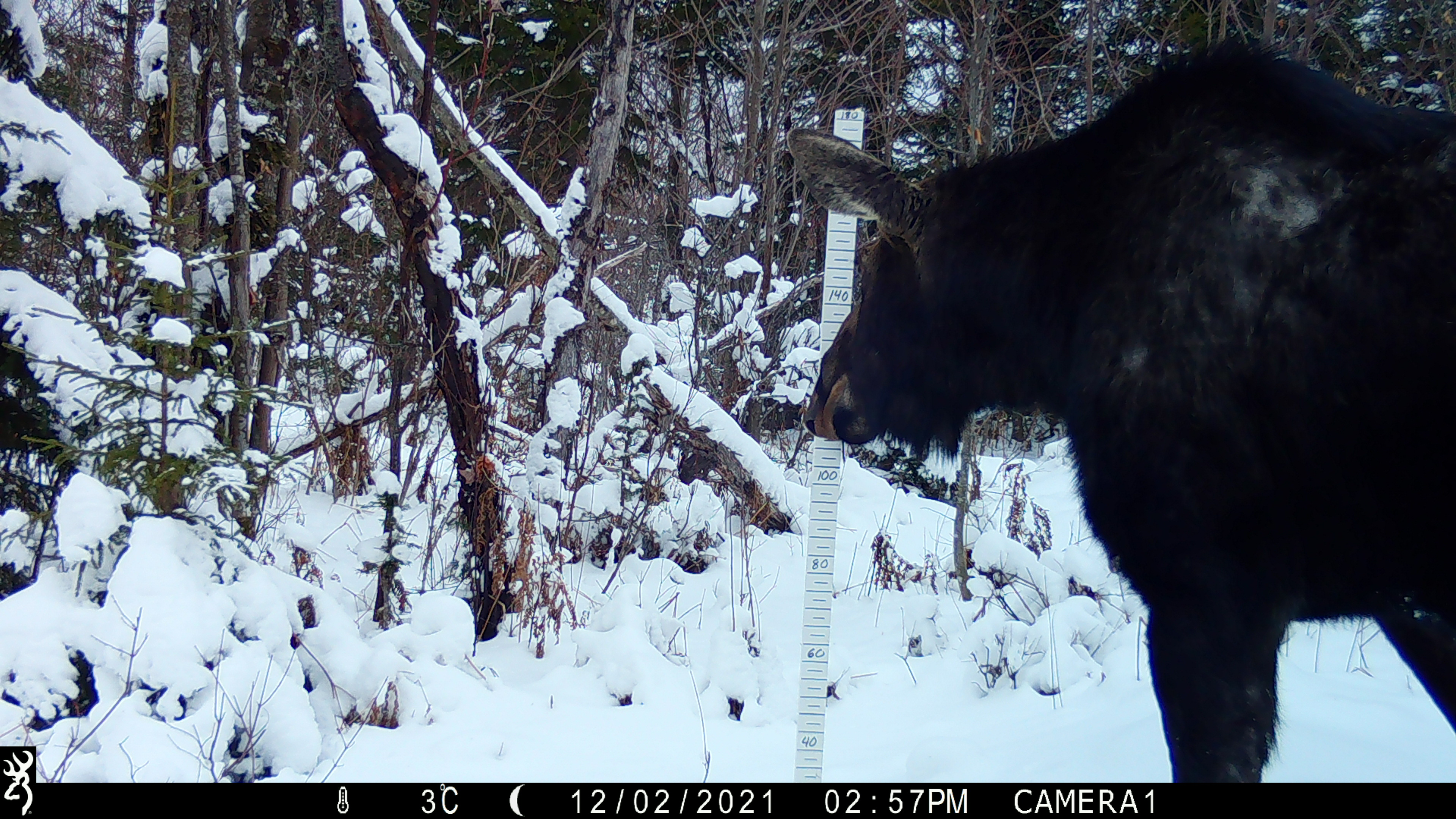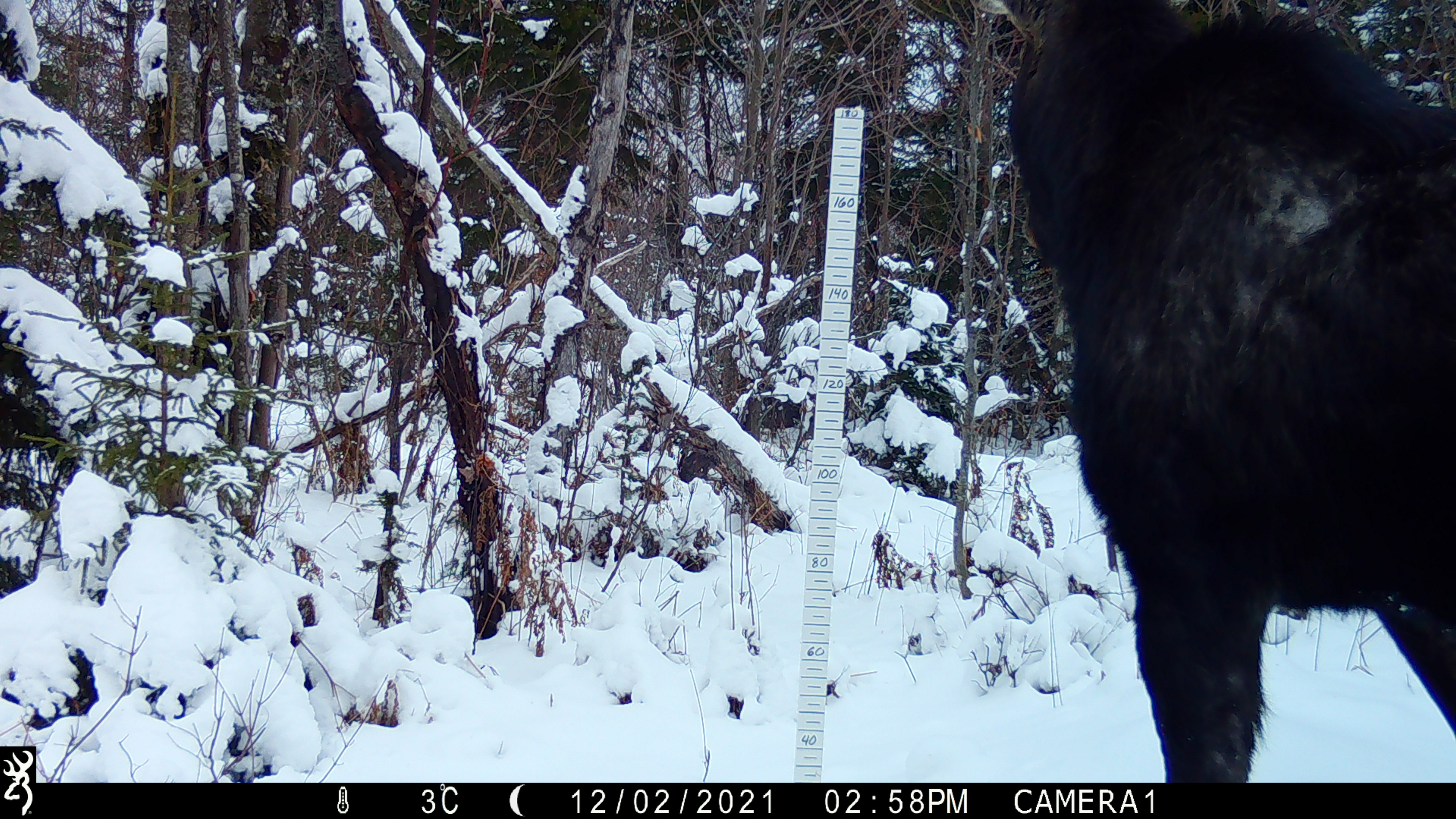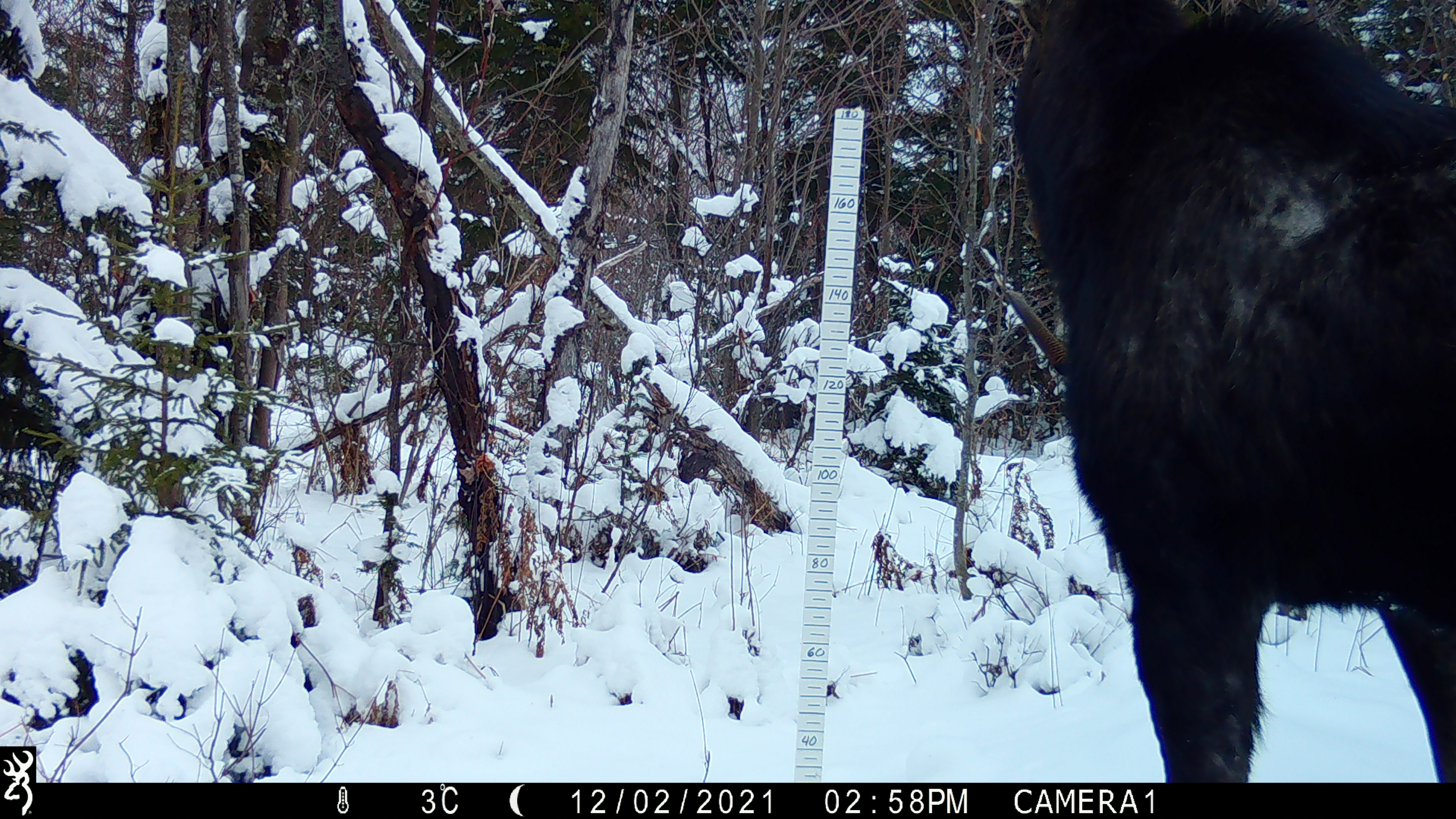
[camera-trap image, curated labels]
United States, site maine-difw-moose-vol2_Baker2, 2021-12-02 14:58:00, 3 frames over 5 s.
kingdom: Animalia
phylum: Chordata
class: Mammalia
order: Artiodactyla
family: Cervidae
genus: Alces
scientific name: Alces alces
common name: moose